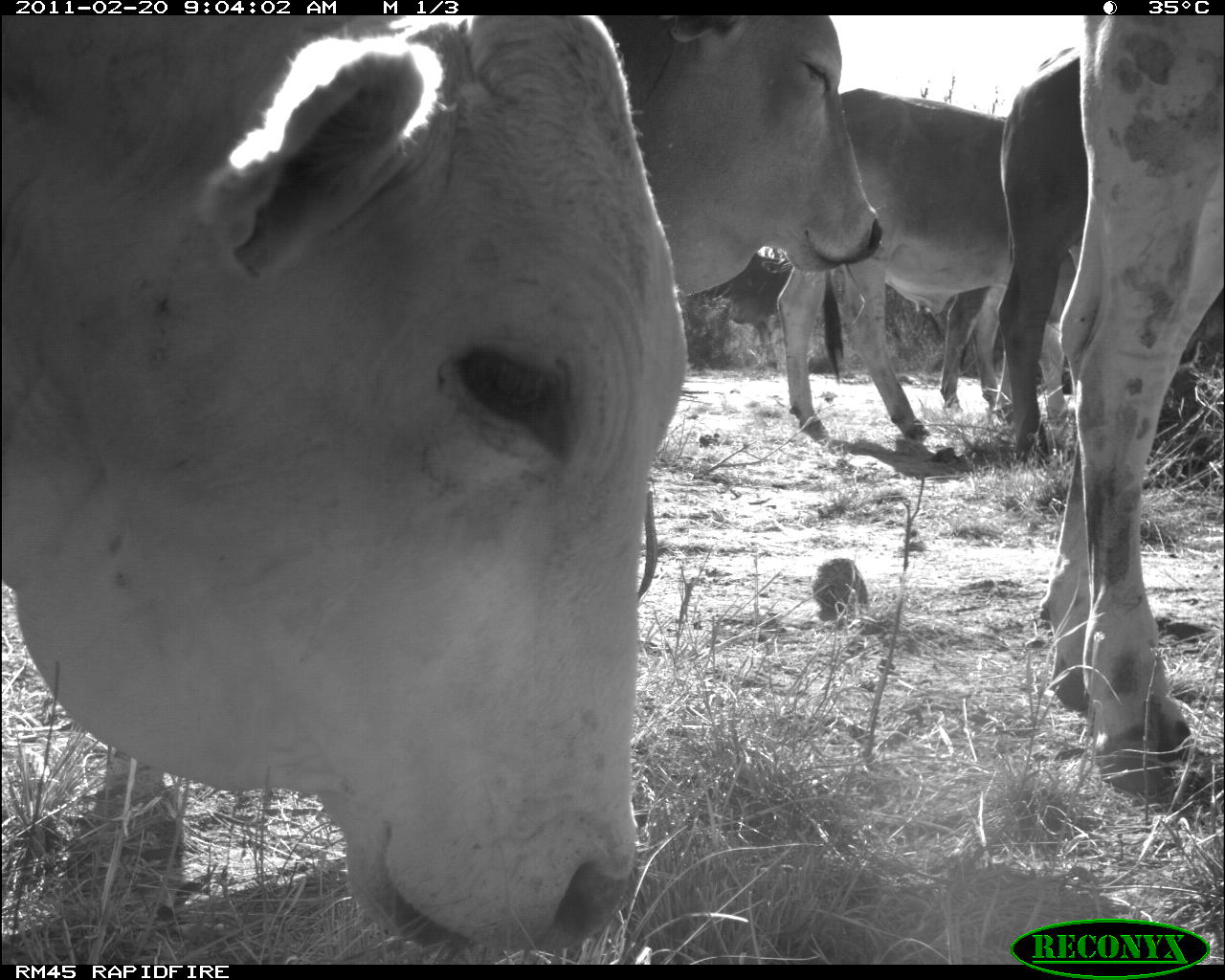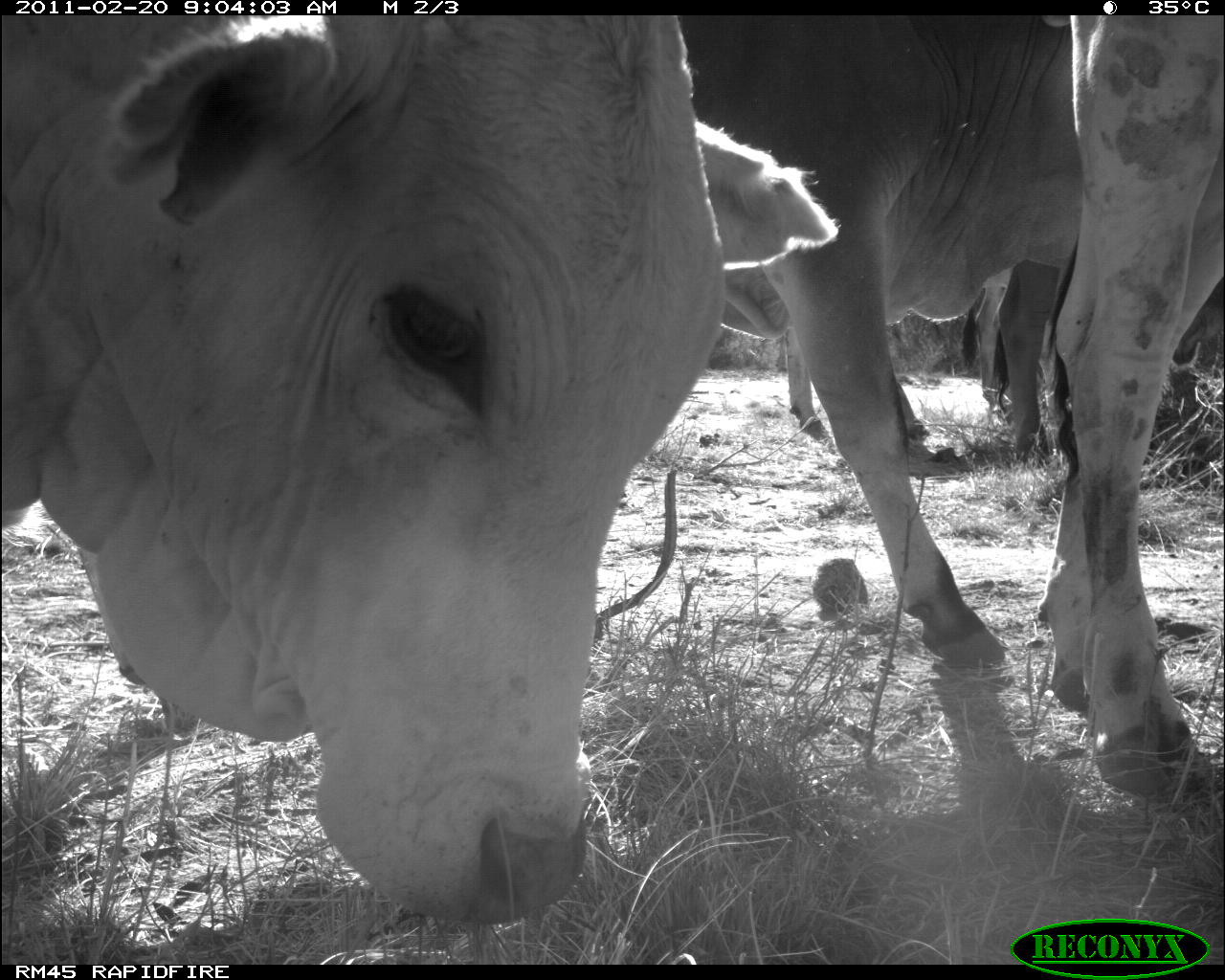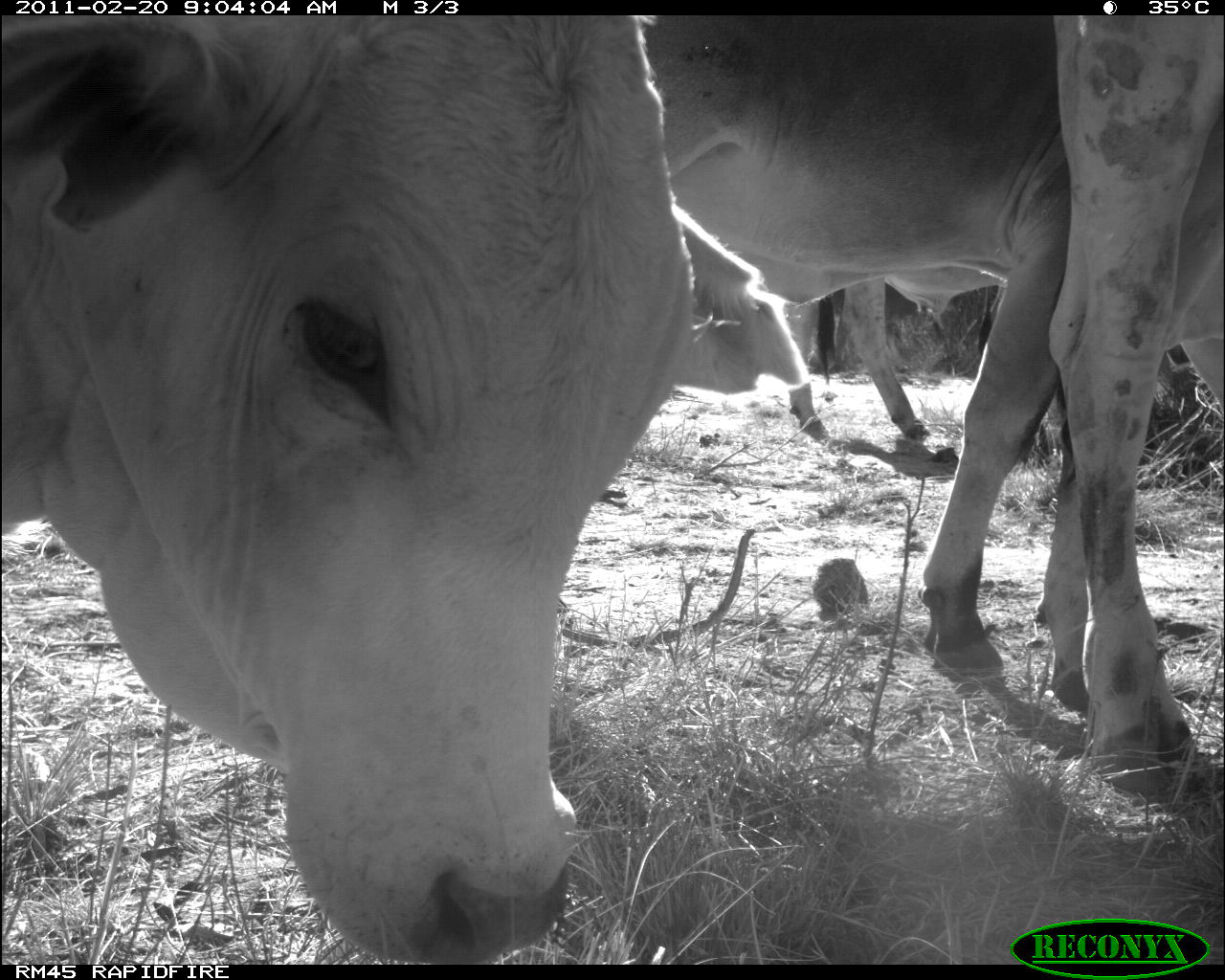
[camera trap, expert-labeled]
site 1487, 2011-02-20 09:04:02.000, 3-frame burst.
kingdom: Animalia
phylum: Chordata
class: Mammalia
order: Artiodactyla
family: Bovidae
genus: Bos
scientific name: Bos taurus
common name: domestic cattle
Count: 5.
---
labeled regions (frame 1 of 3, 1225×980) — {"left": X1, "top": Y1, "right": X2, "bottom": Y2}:
bos taurus: {"left": 5, "top": 15, "right": 688, "bottom": 956}; {"left": 1035, "top": 14, "right": 1222, "bottom": 812}; {"left": 773, "top": 86, "right": 1076, "bottom": 446}; {"left": 619, "top": 16, "right": 885, "bottom": 293}; {"left": 995, "top": 58, "right": 1086, "bottom": 469}; {"left": 942, "top": 287, "right": 1008, "bottom": 419}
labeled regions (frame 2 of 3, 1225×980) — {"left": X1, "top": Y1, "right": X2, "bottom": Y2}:
bos taurus: {"left": 5, "top": 18, "right": 840, "bottom": 926}; {"left": 681, "top": 18, "right": 1074, "bottom": 667}; {"left": 1030, "top": 16, "right": 1217, "bottom": 803}; {"left": 785, "top": 280, "right": 932, "bottom": 439}; {"left": 959, "top": 268, "right": 1007, "bottom": 392}; {"left": 993, "top": 310, "right": 1009, "bottom": 414}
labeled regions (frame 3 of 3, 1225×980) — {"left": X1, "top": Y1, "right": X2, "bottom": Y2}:
bos taurus: {"left": 0, "top": 15, "right": 810, "bottom": 958}; {"left": 638, "top": 16, "right": 1064, "bottom": 671}; {"left": 1029, "top": 15, "right": 1222, "bottom": 808}; {"left": 767, "top": 278, "right": 932, "bottom": 440}